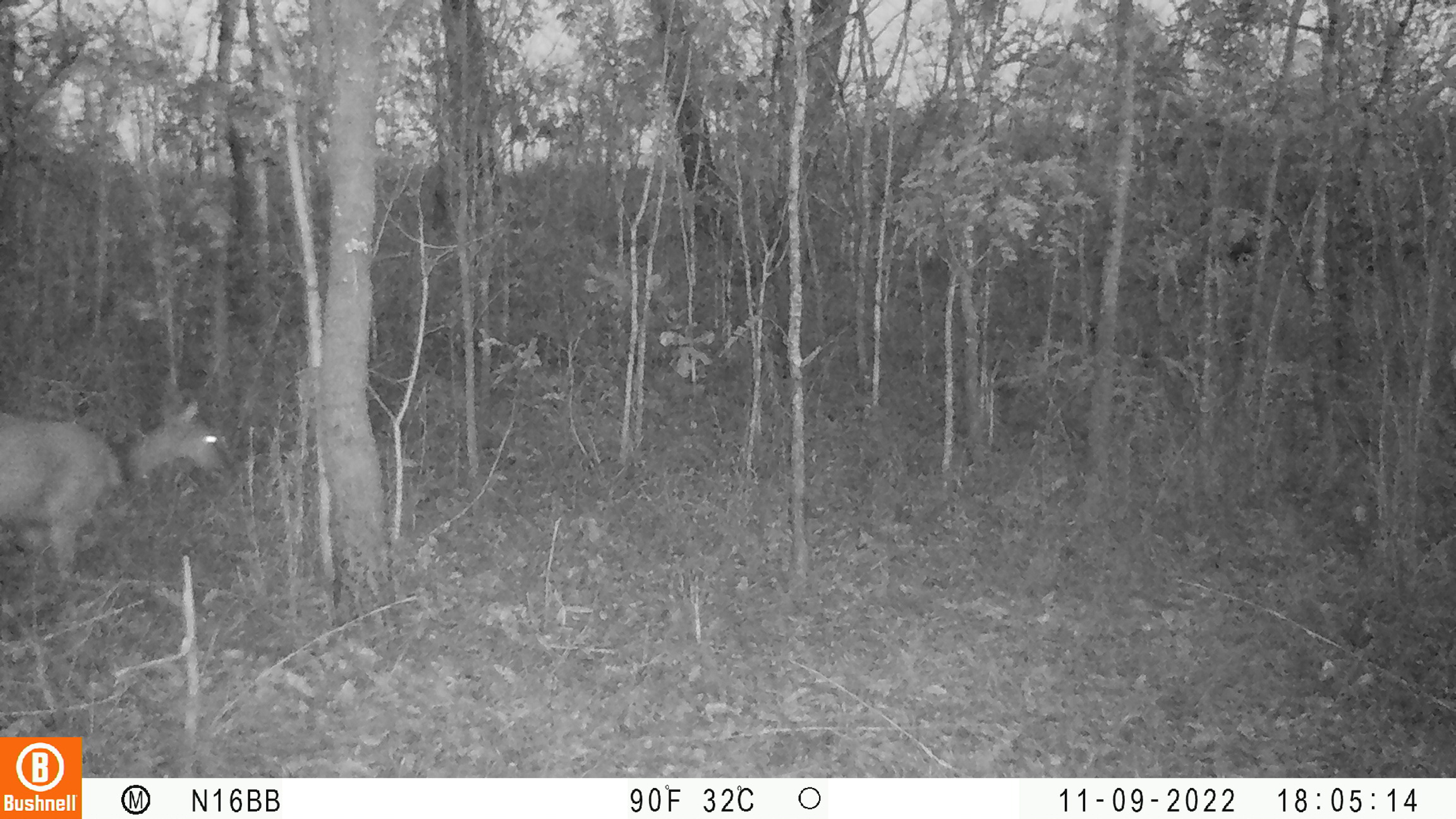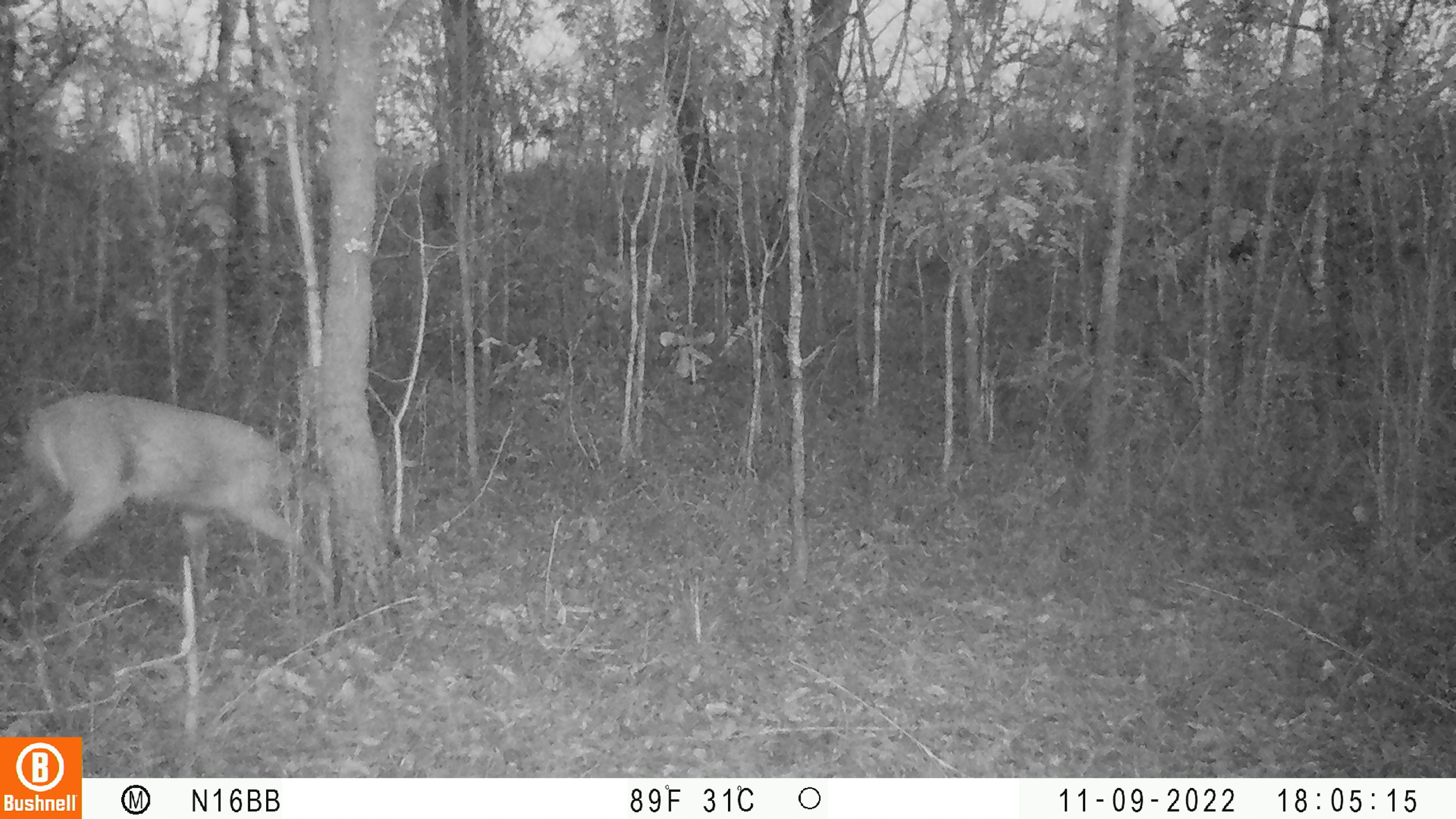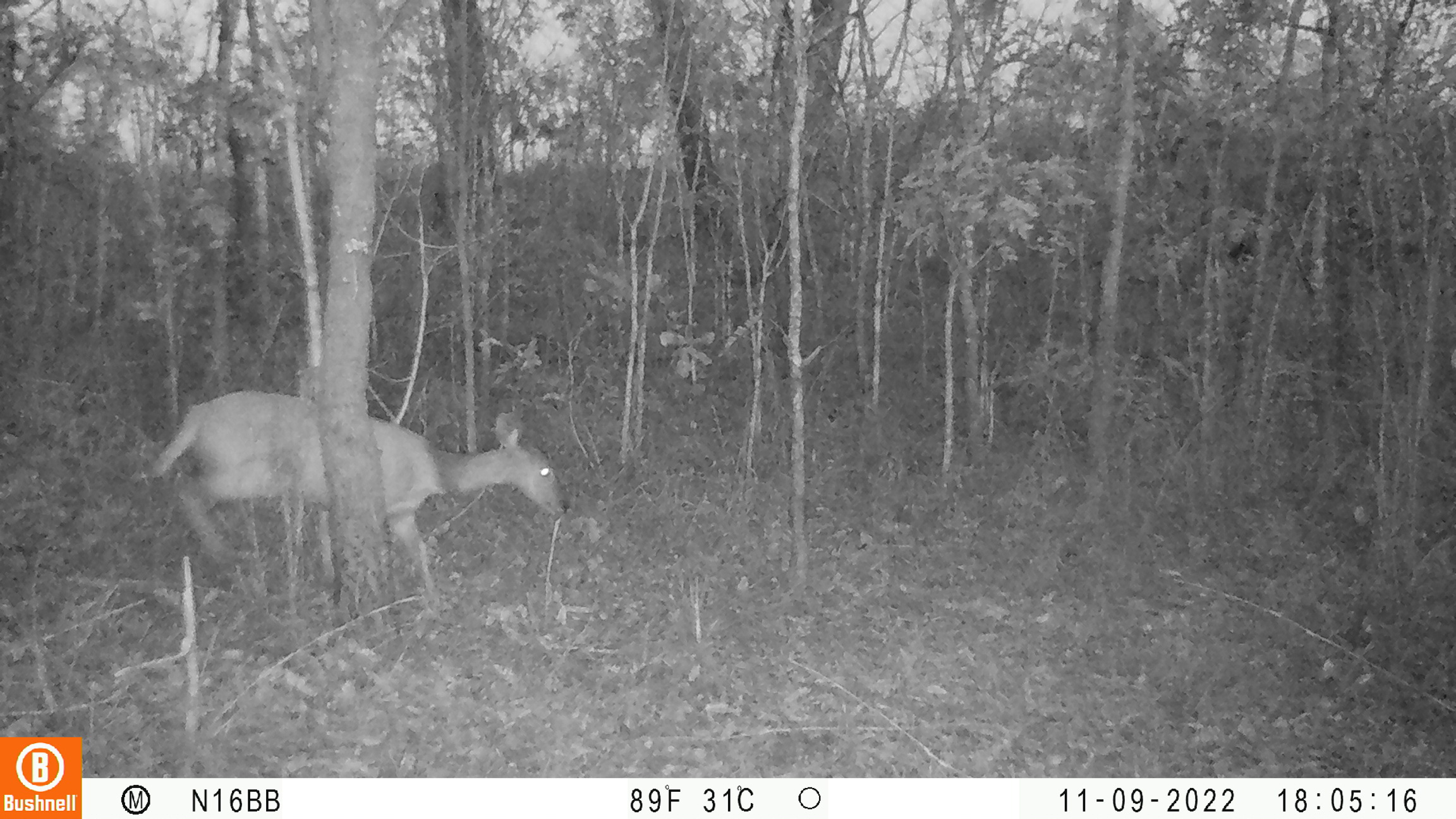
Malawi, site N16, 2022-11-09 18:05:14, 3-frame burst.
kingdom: Animalia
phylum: Chordata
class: Mammalia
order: Artiodactyla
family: Bovidae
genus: Tragelaphus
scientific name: Tragelaphus sylvaticus sylvaticus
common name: cape bushbuck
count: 1